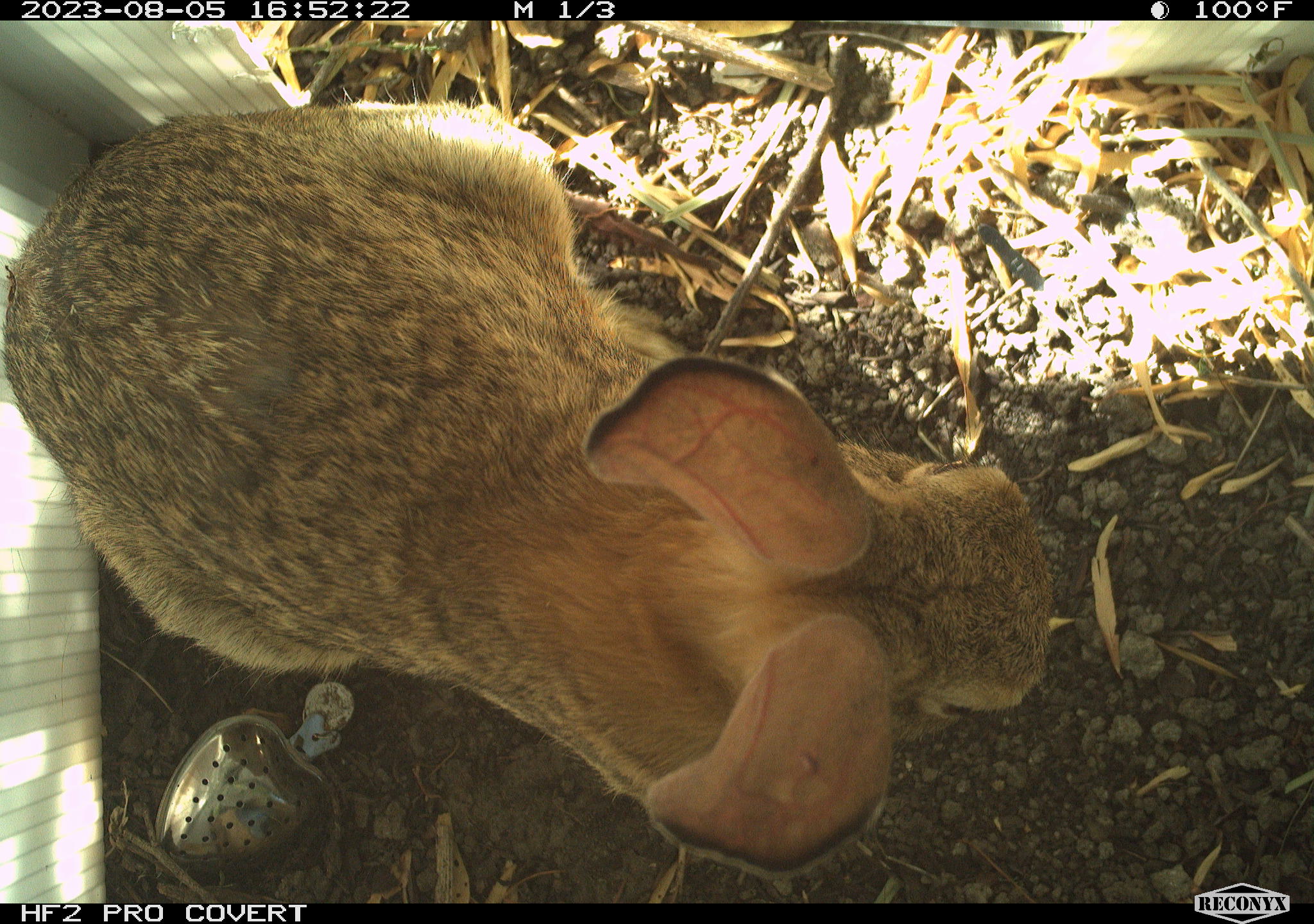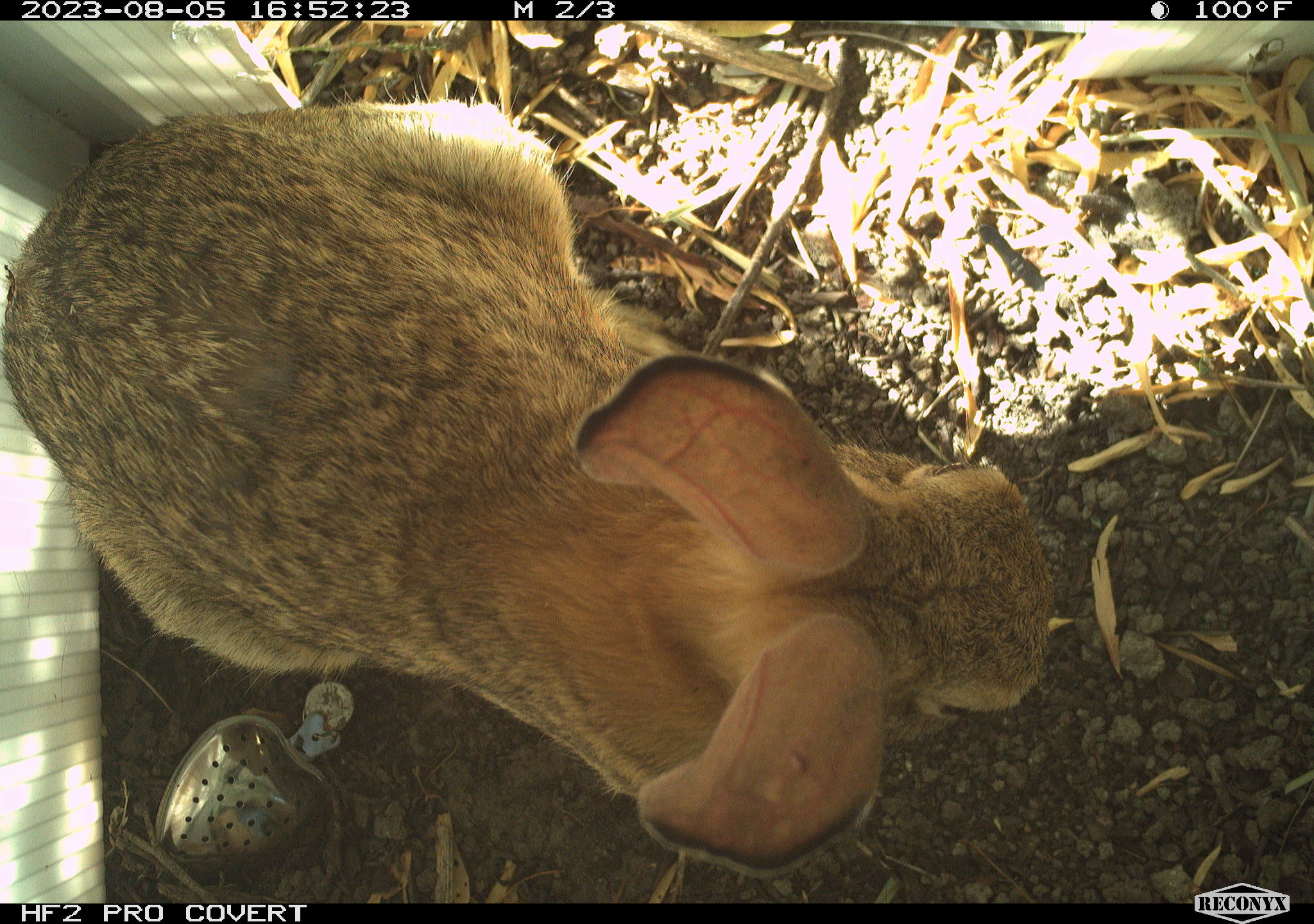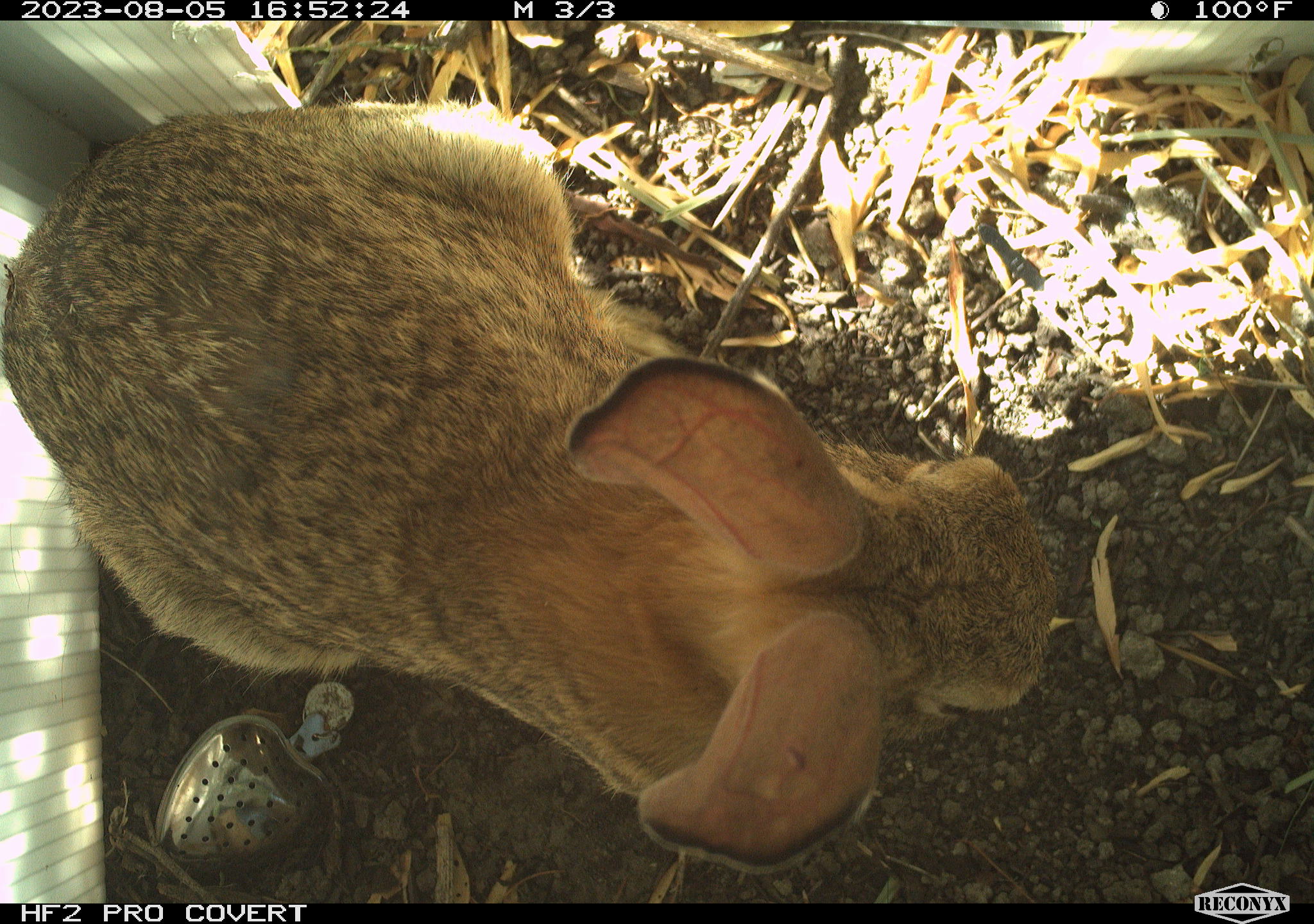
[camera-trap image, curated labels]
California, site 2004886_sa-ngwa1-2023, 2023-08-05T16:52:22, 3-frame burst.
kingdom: Animalia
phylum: Chordata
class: Mammalia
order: Lagomorpha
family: Leporidae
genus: Sylvilagus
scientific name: Sylvilagus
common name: cottontail rabbits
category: sylvilagus species